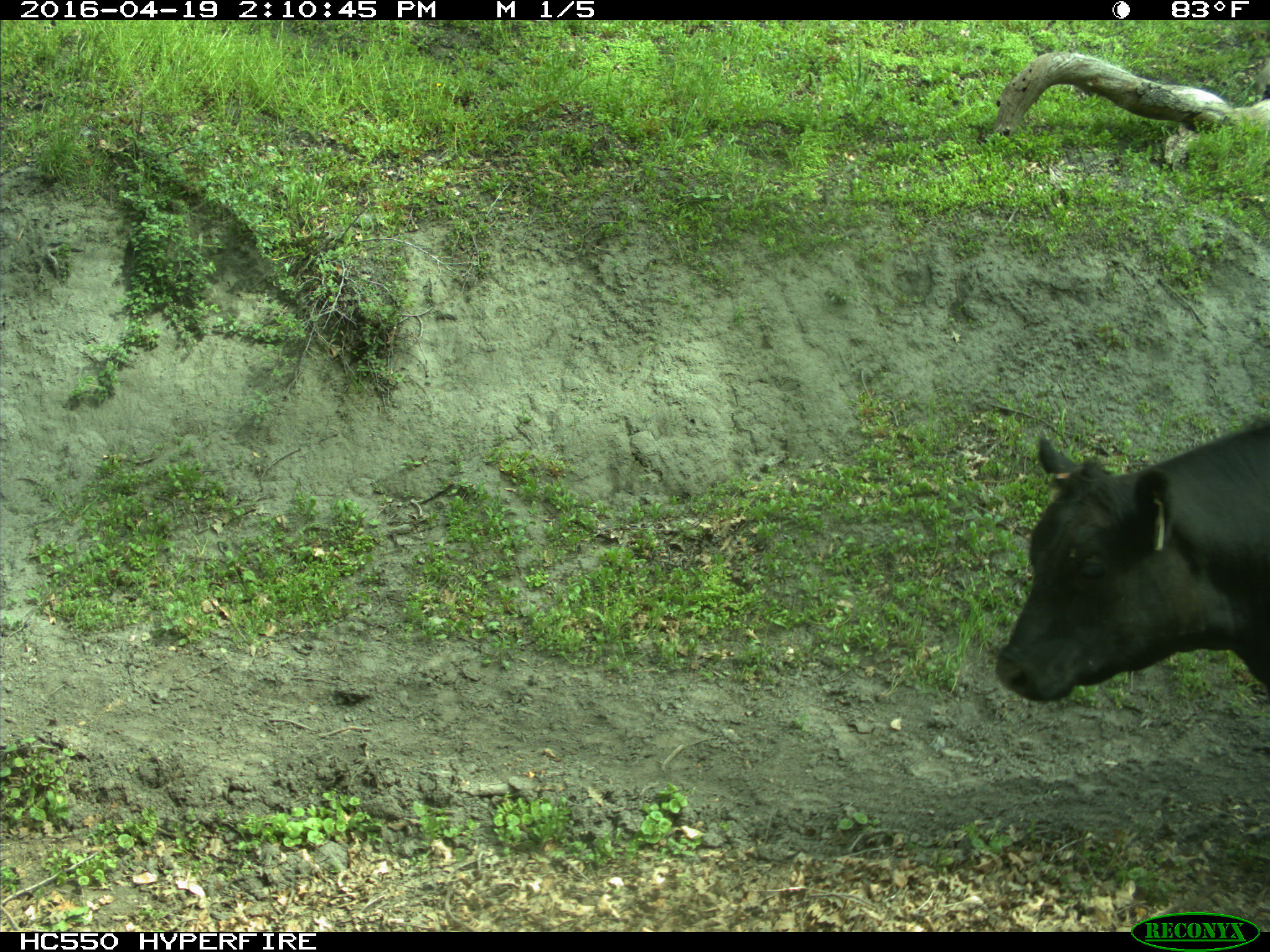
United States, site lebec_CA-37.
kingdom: Animalia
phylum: Chordata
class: Mammalia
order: Artiodactyla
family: Bovidae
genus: Bos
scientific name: Bos taurus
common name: domestic cow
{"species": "Bos taurus (domestic cow)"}